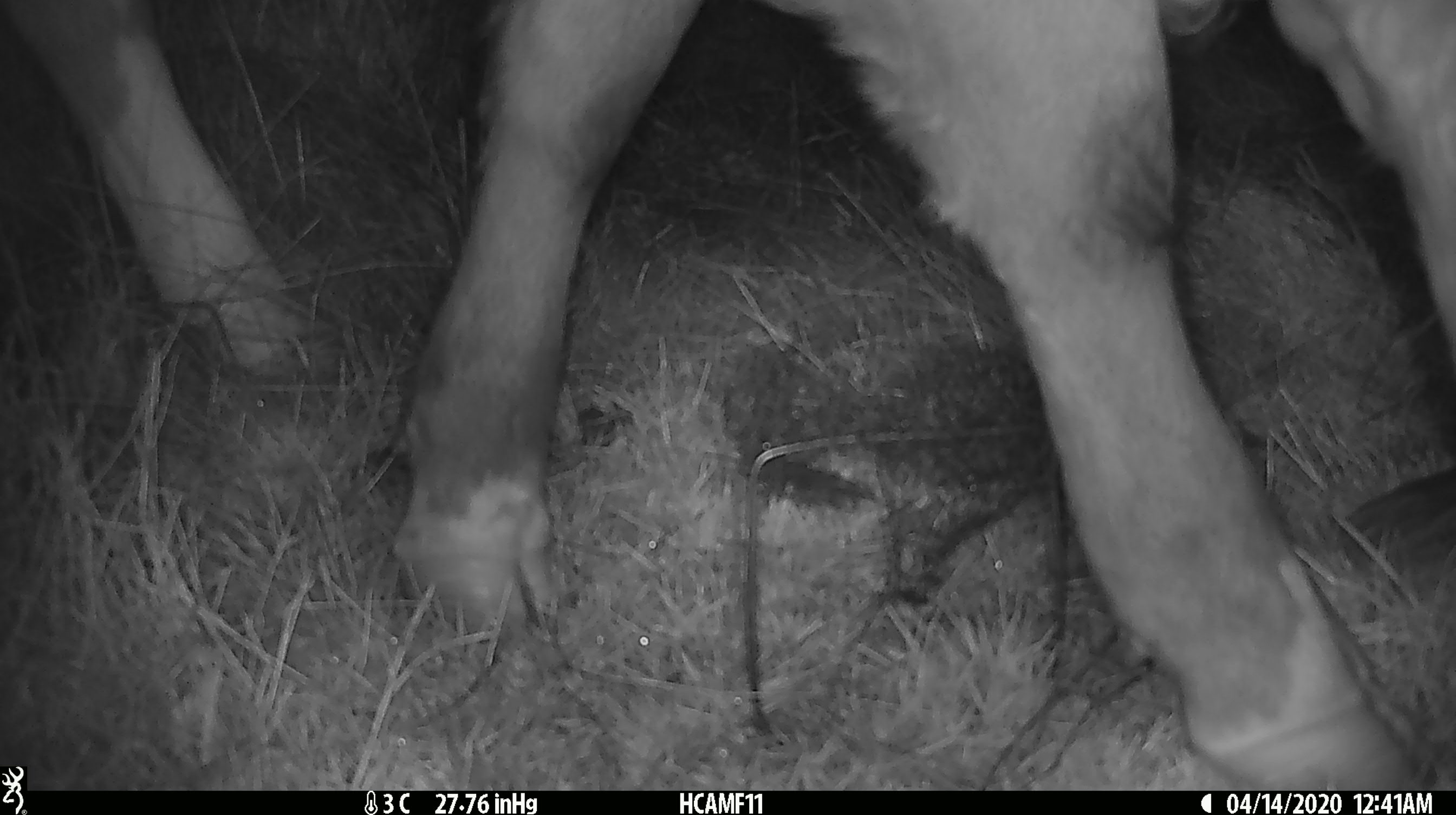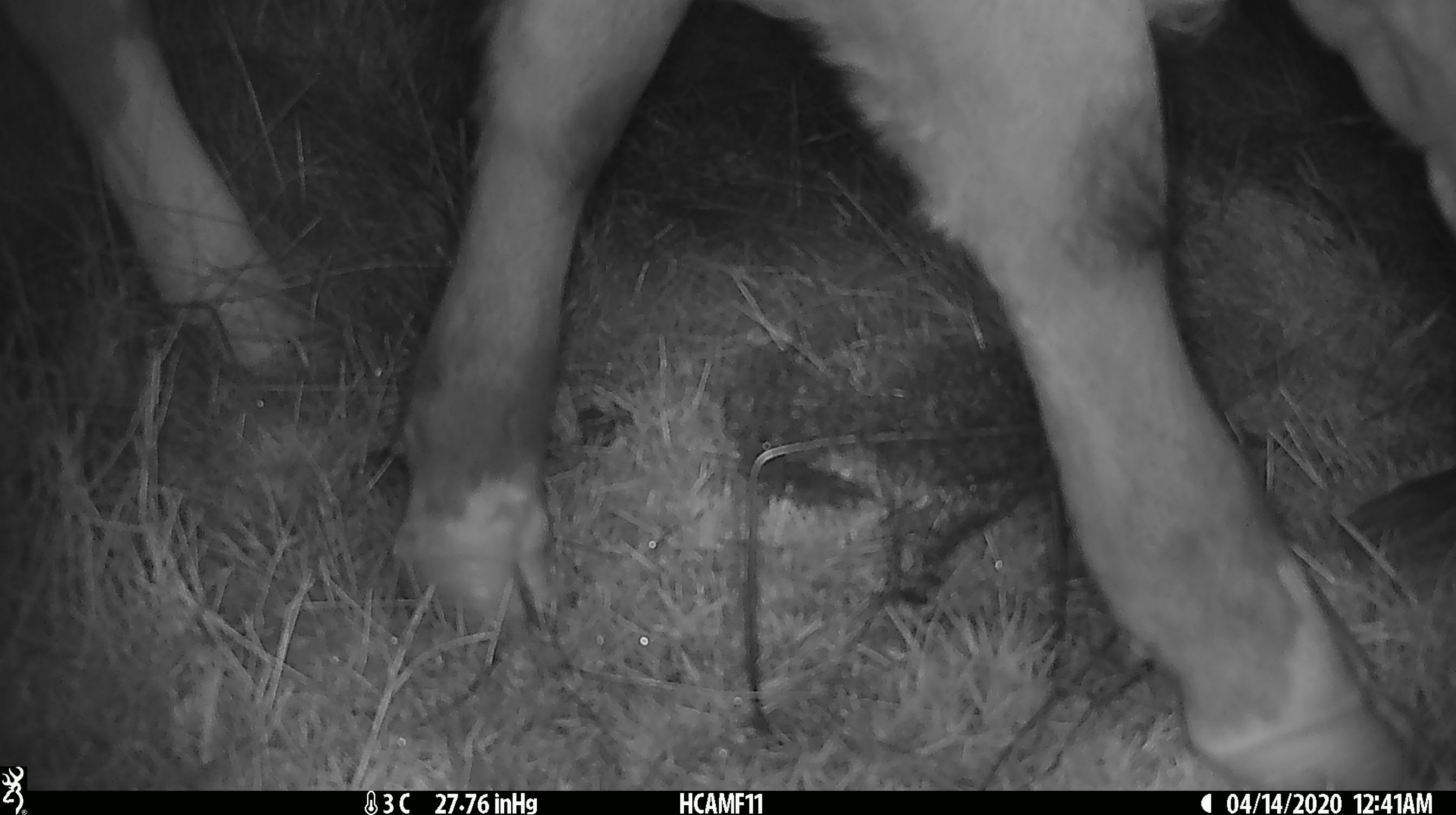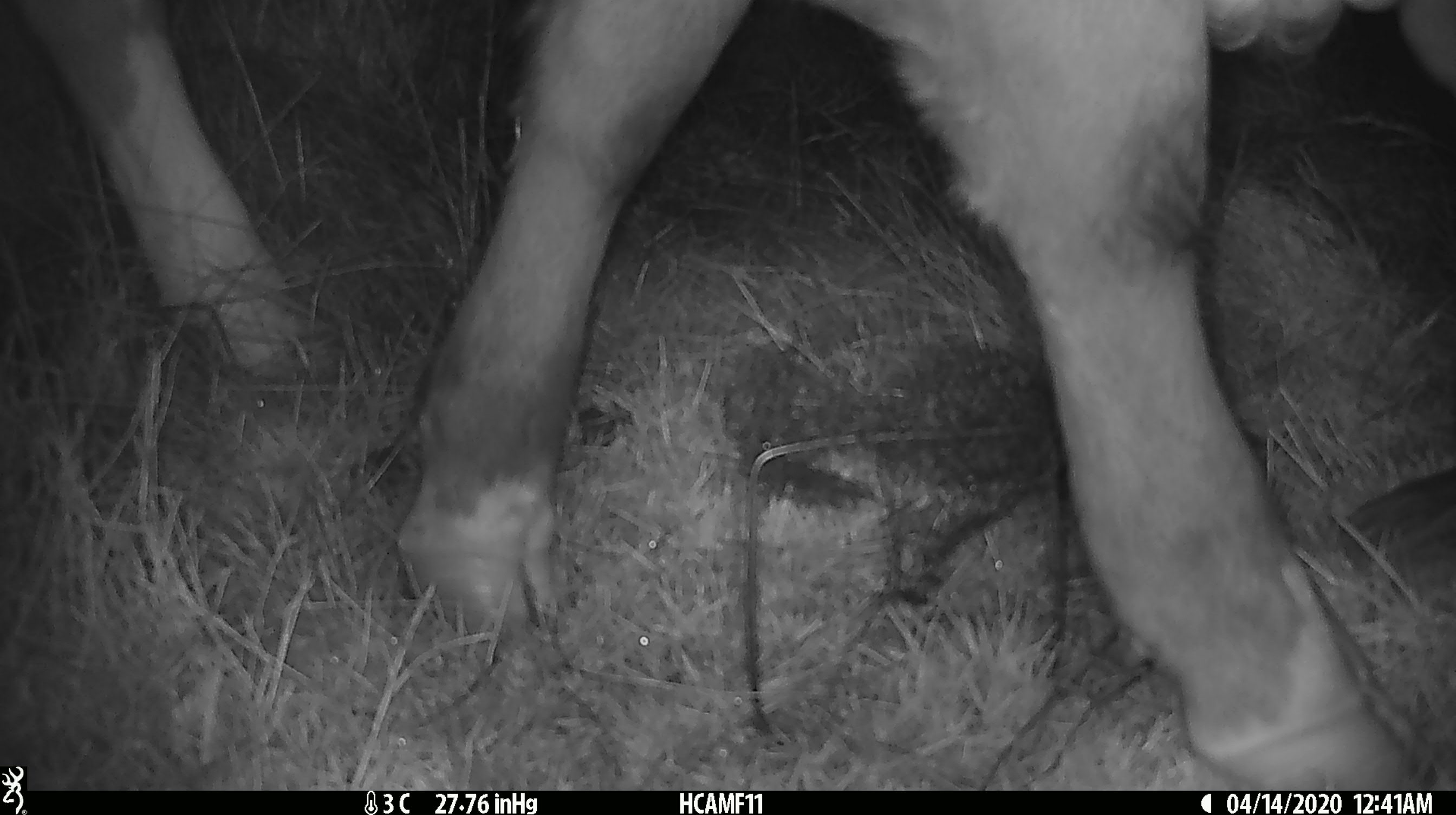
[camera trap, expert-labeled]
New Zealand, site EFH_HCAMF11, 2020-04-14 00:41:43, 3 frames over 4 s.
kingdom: Animalia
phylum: Chordata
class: Mammalia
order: Artiodactyla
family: Bovidae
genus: Bos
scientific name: Bos taurus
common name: domestic cow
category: cow